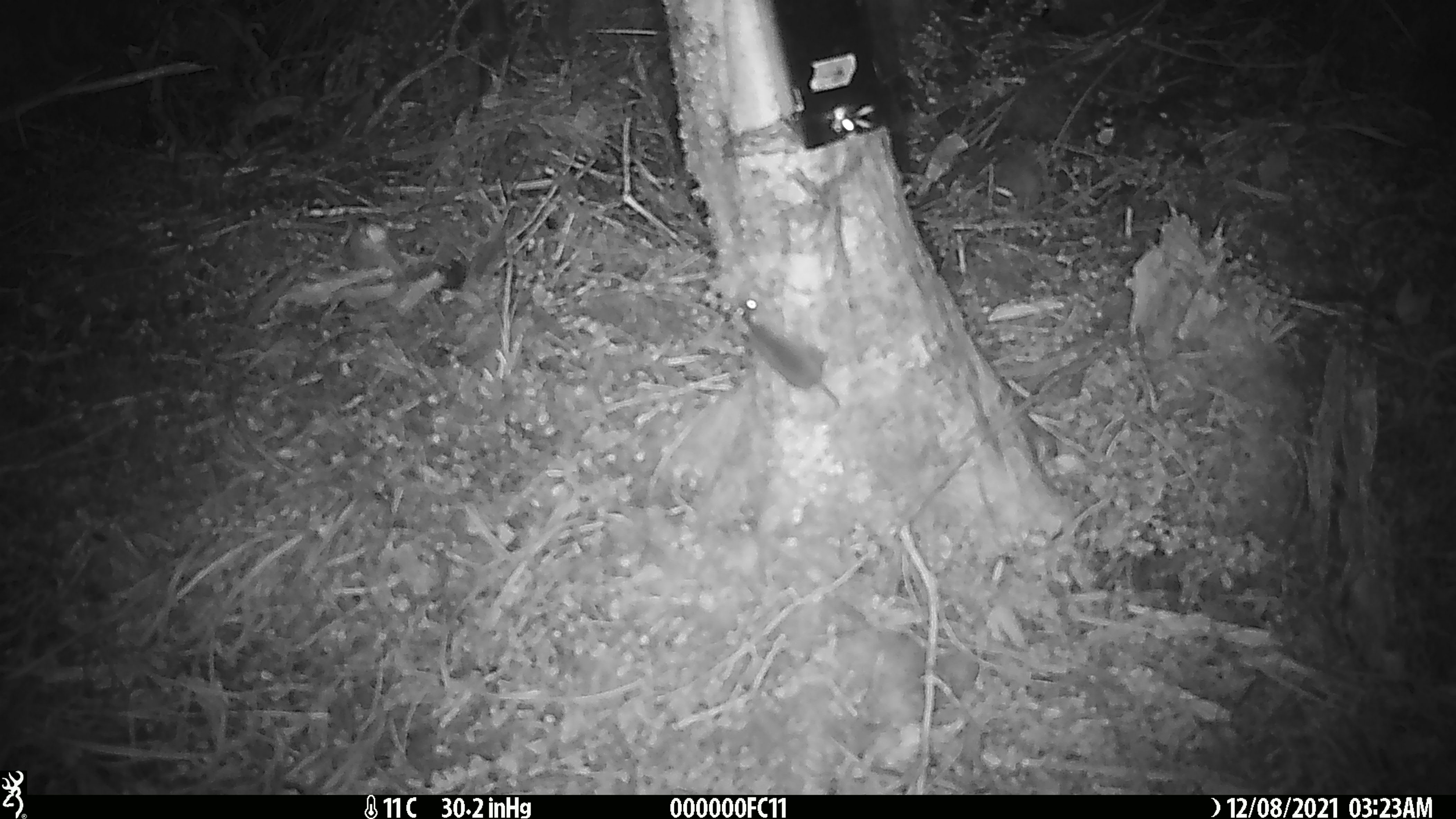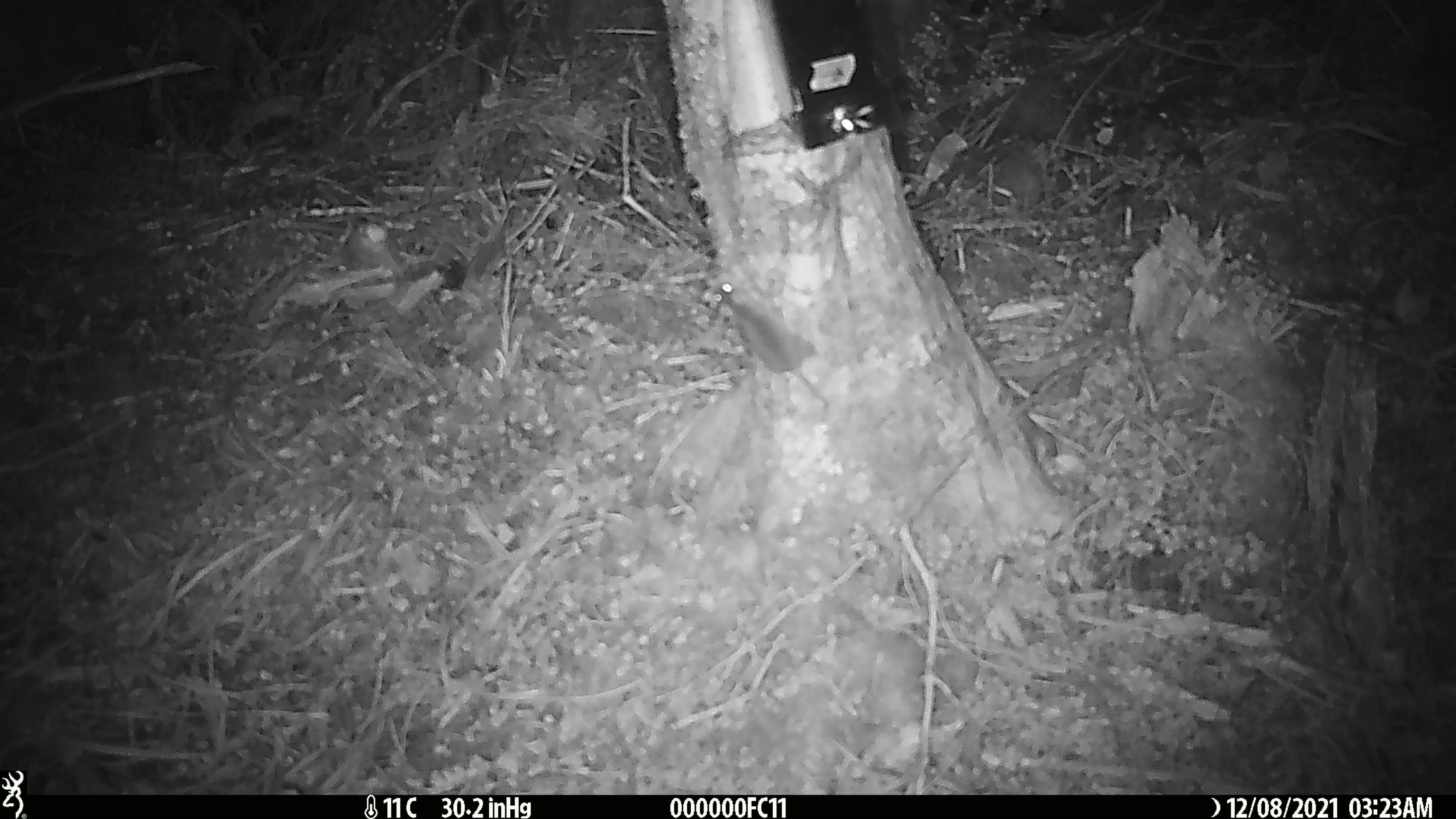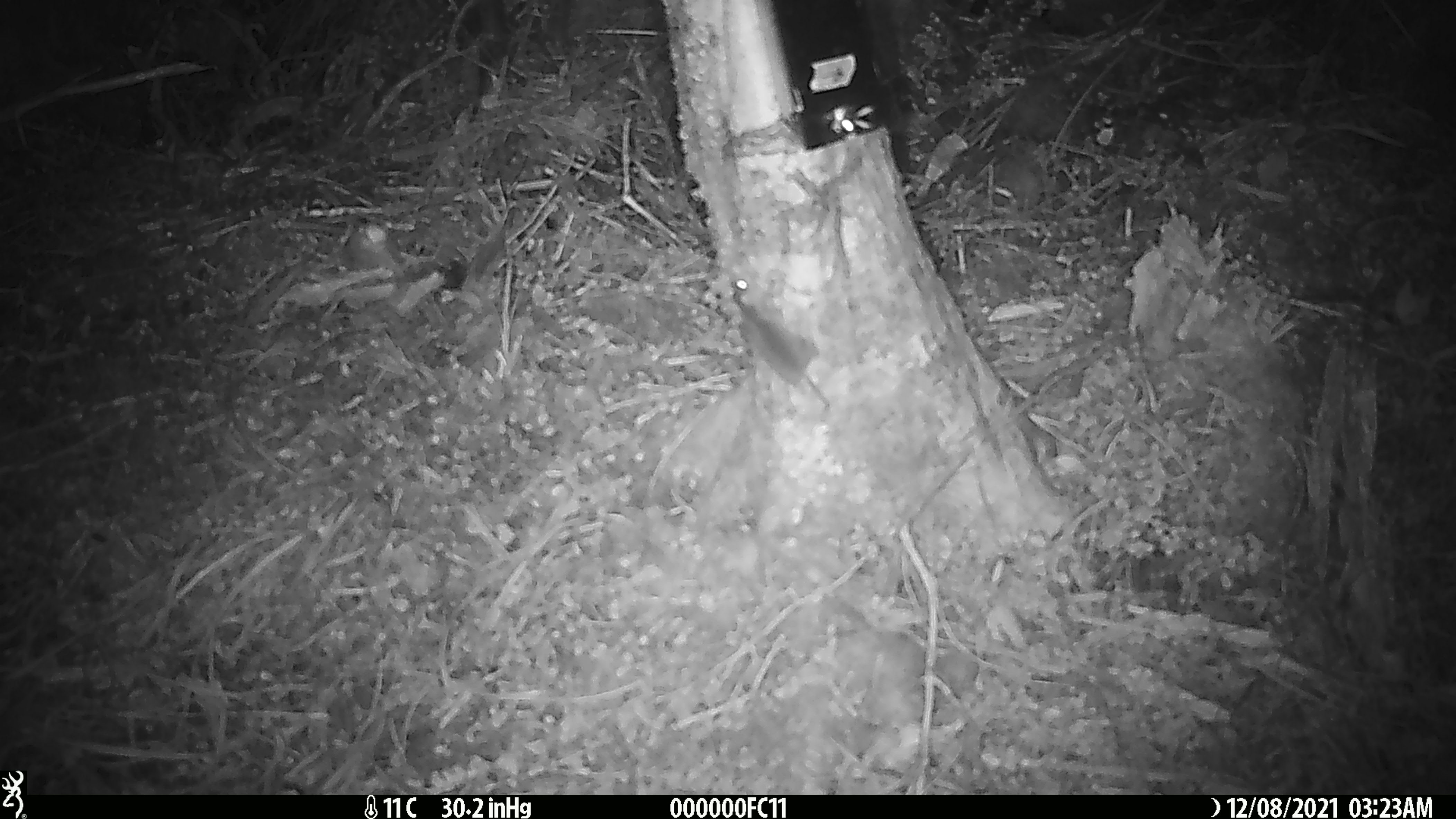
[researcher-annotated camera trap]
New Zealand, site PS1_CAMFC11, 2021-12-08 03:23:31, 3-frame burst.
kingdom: Animalia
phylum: Chordata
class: Mammalia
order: Rodentia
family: Muridae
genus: Mus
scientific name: Mus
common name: mouse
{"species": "mouse (Mus)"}